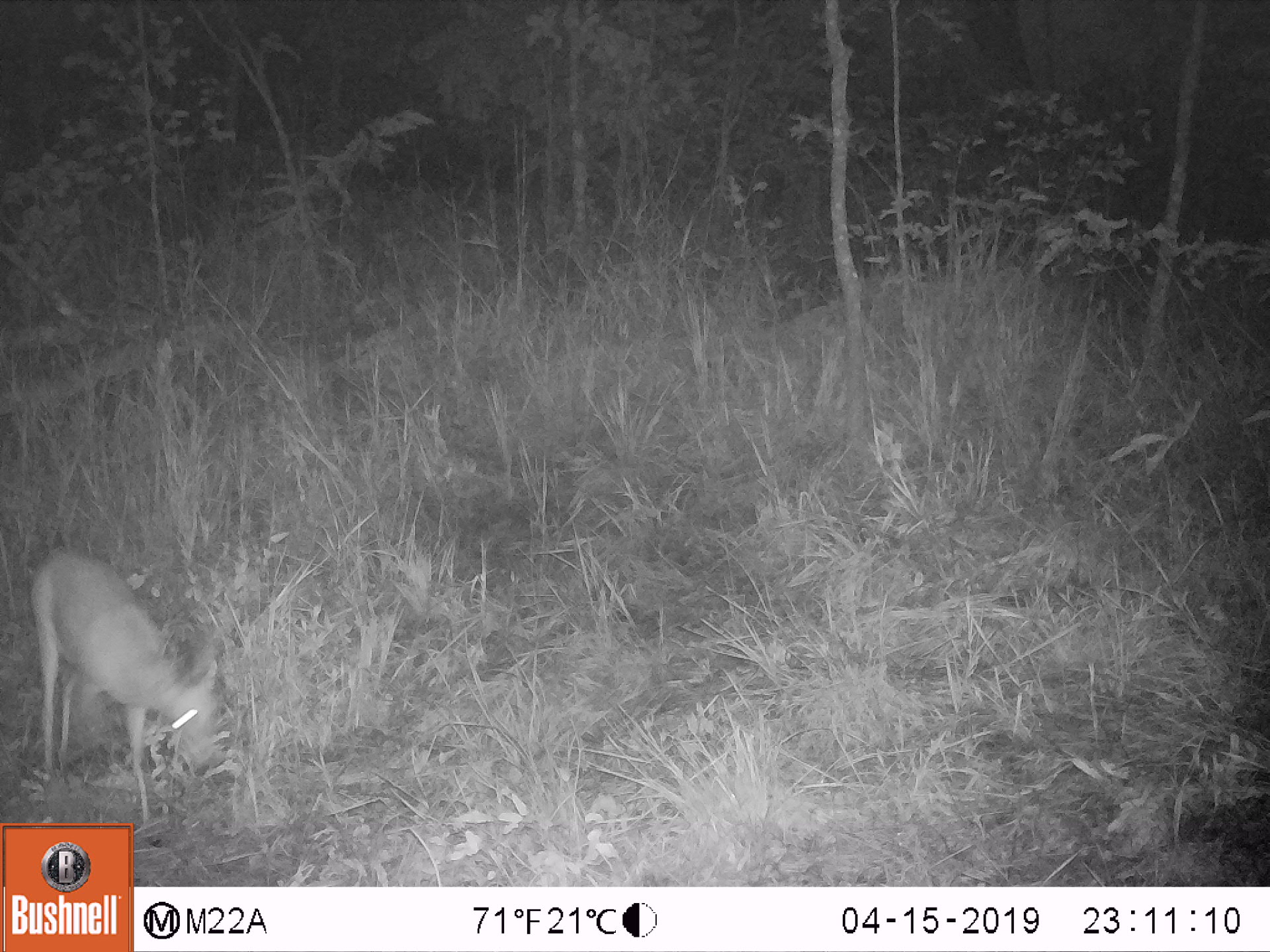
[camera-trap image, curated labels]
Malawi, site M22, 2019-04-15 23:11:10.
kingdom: Animalia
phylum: Chordata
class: Mammalia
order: Artiodactyla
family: Bovidae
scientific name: Antilopinae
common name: small antelope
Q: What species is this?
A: Small antelope (Antilopinae).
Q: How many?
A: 1.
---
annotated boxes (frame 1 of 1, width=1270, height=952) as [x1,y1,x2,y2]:
small antelope: [21,552,283,820]